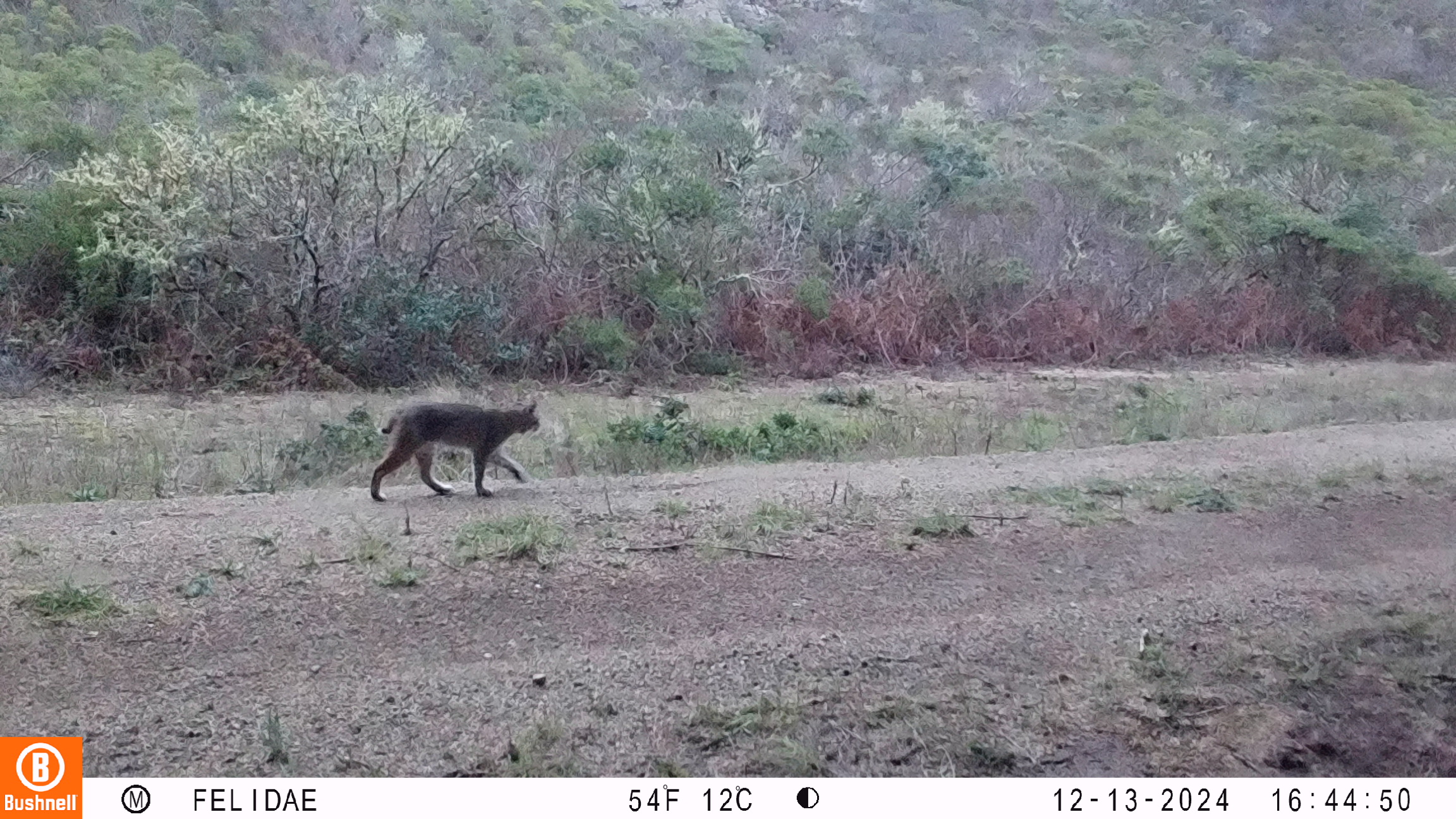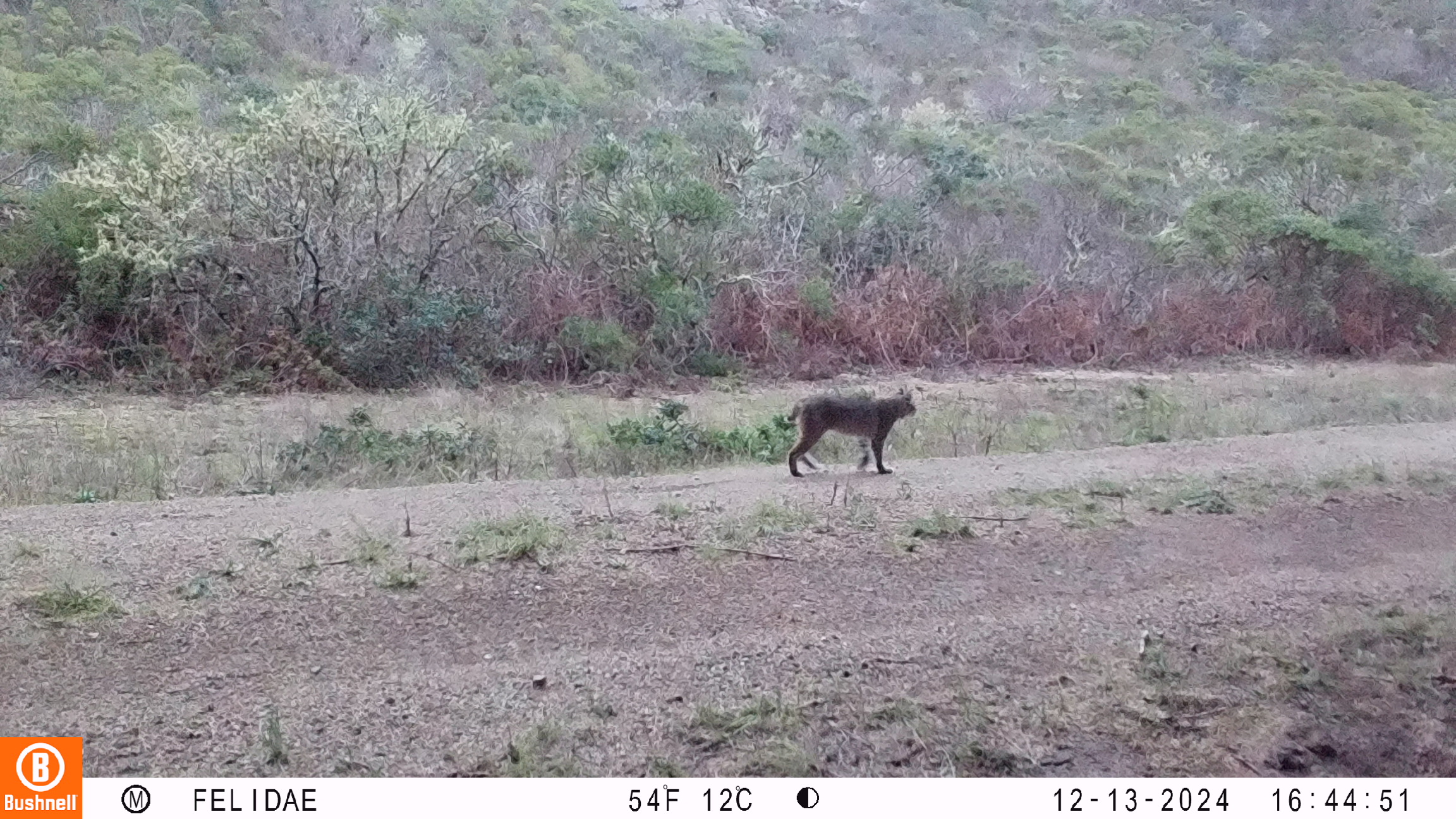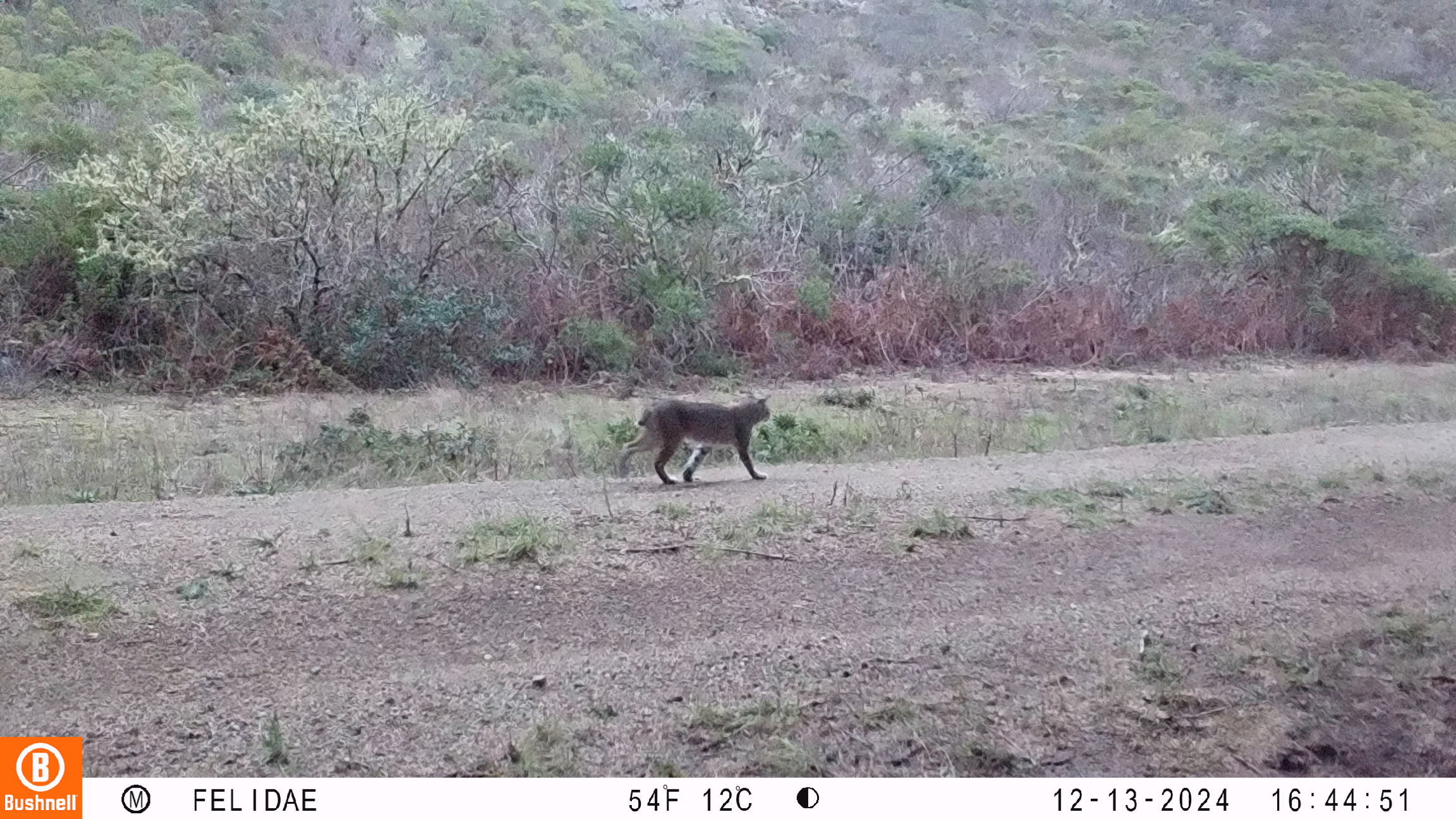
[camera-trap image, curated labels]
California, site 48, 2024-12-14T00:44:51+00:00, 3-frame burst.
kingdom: Animalia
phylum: Chordata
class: Mammalia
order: Carnivora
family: Felidae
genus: Lynx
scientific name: Lynx rufus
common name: bobcat